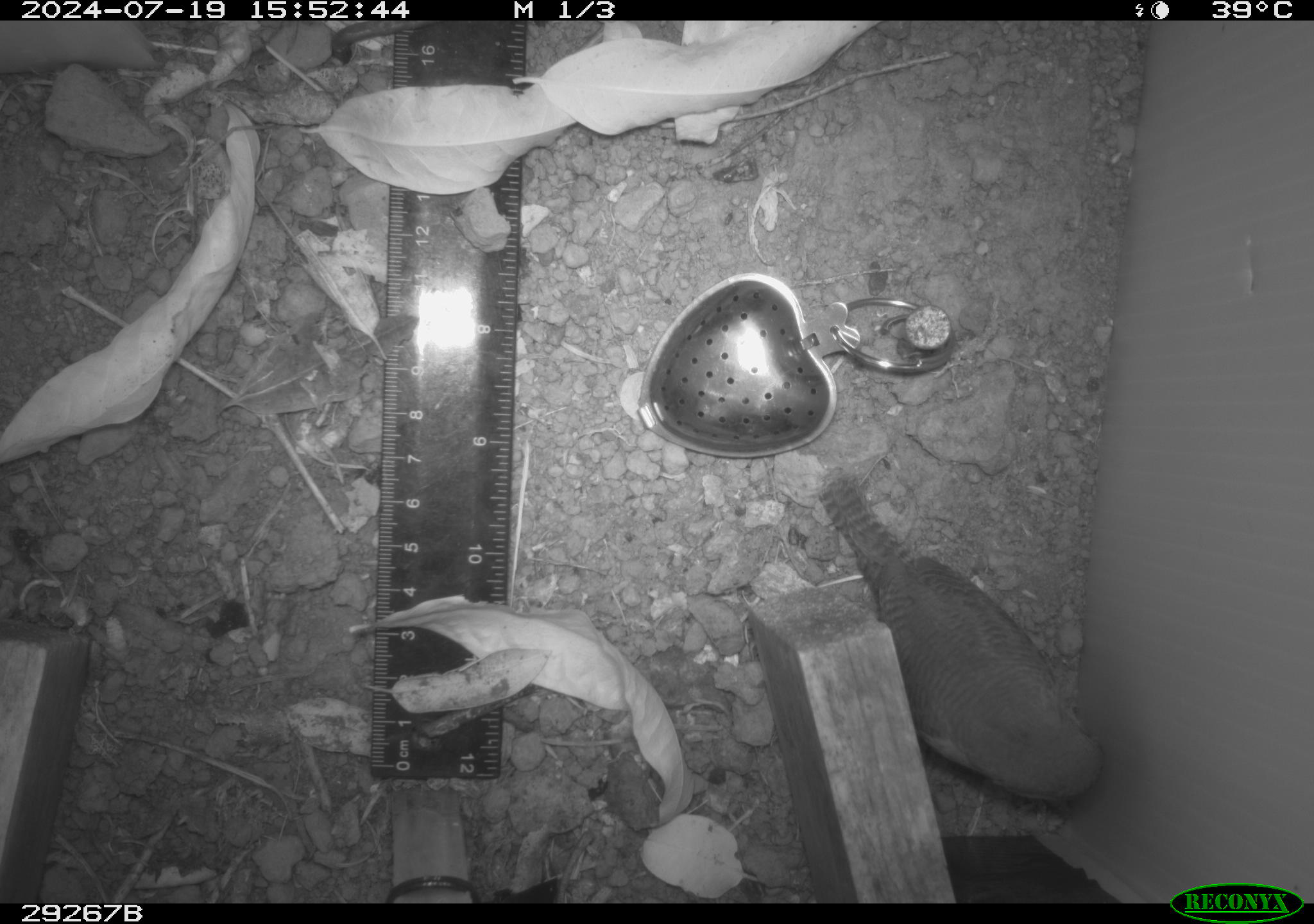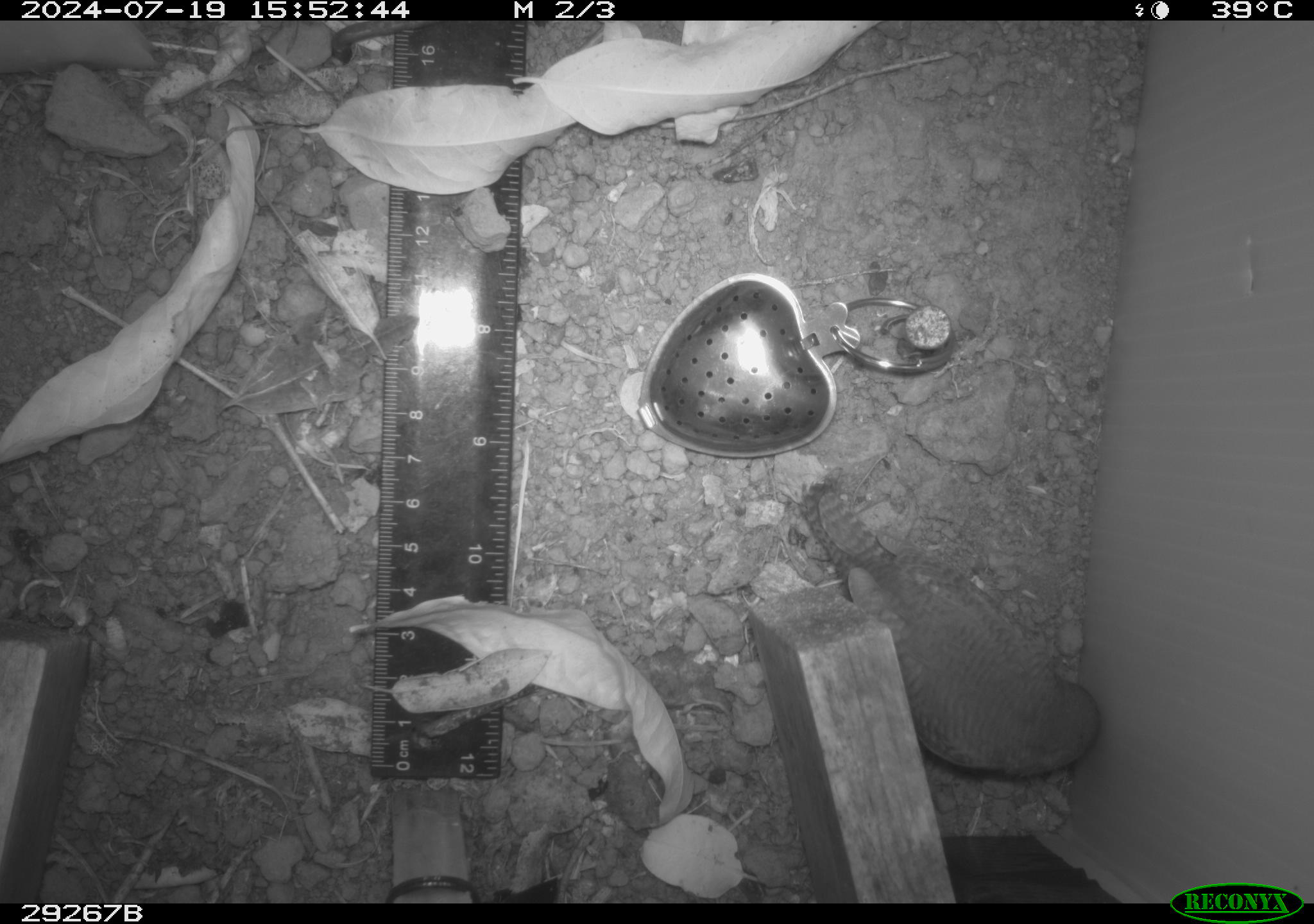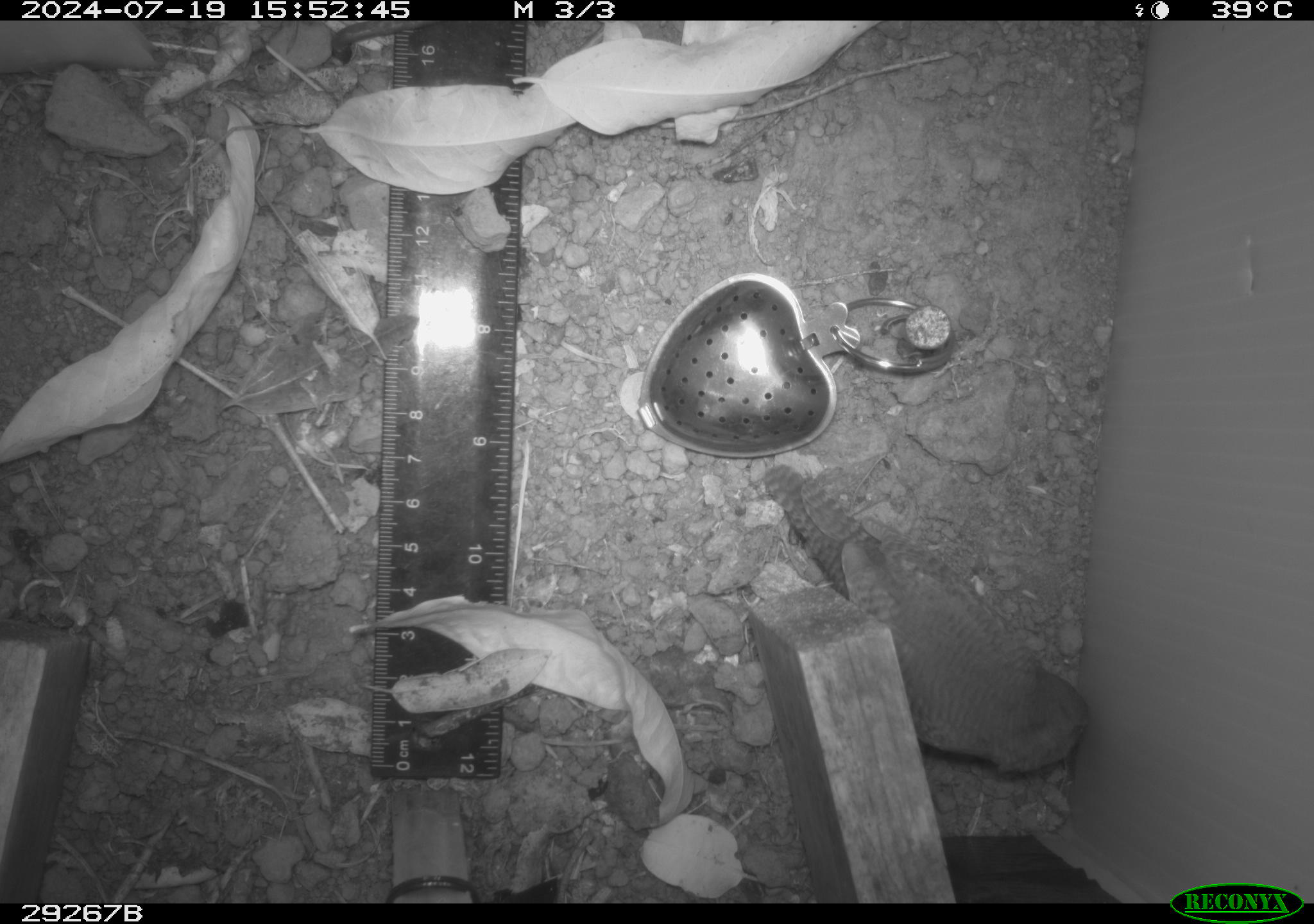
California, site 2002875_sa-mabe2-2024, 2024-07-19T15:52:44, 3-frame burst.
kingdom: Animalia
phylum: Chordata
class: Aves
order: Passeriformes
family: Troglodytidae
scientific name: Troglodytidae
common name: wren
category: troglodytidae family